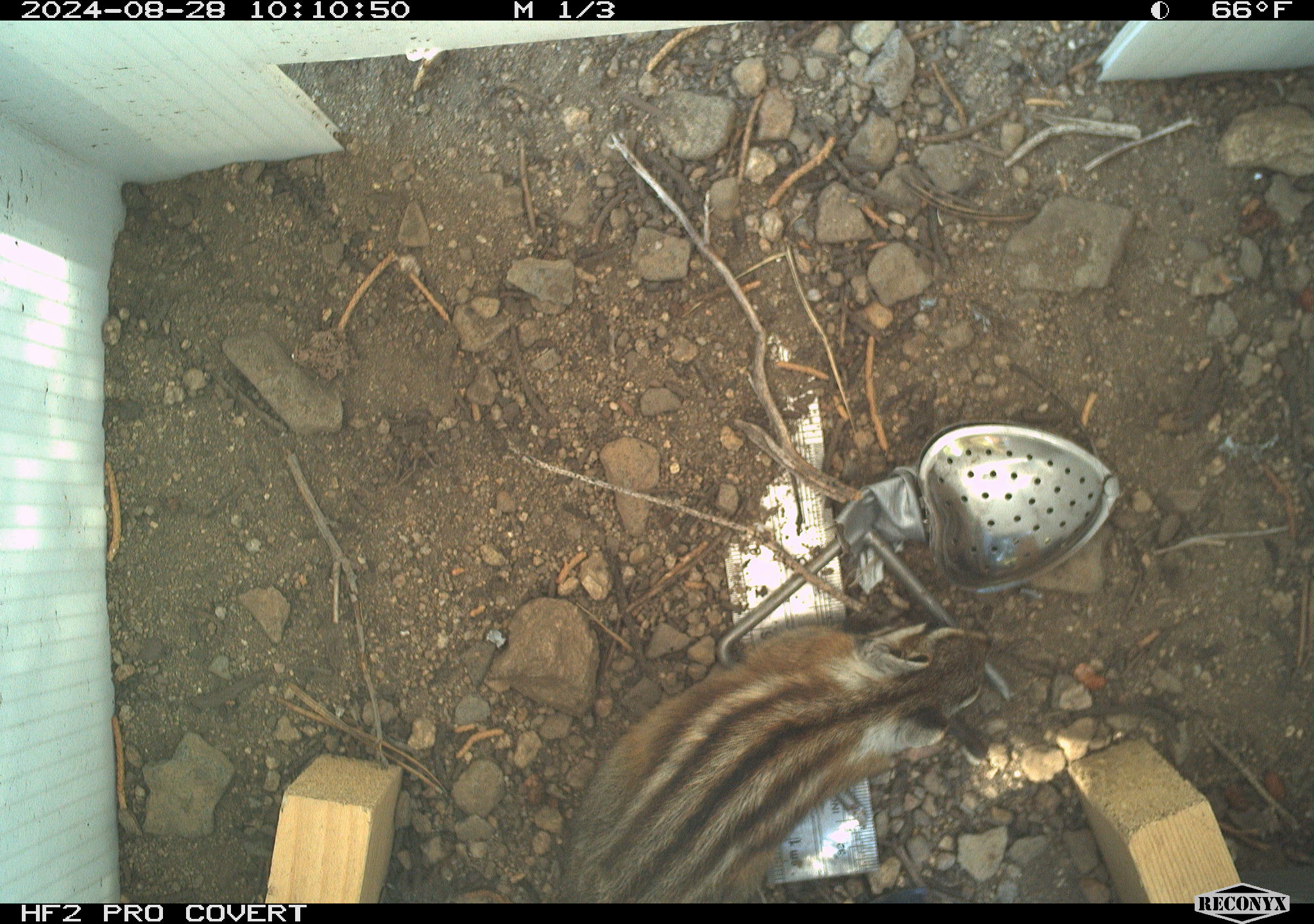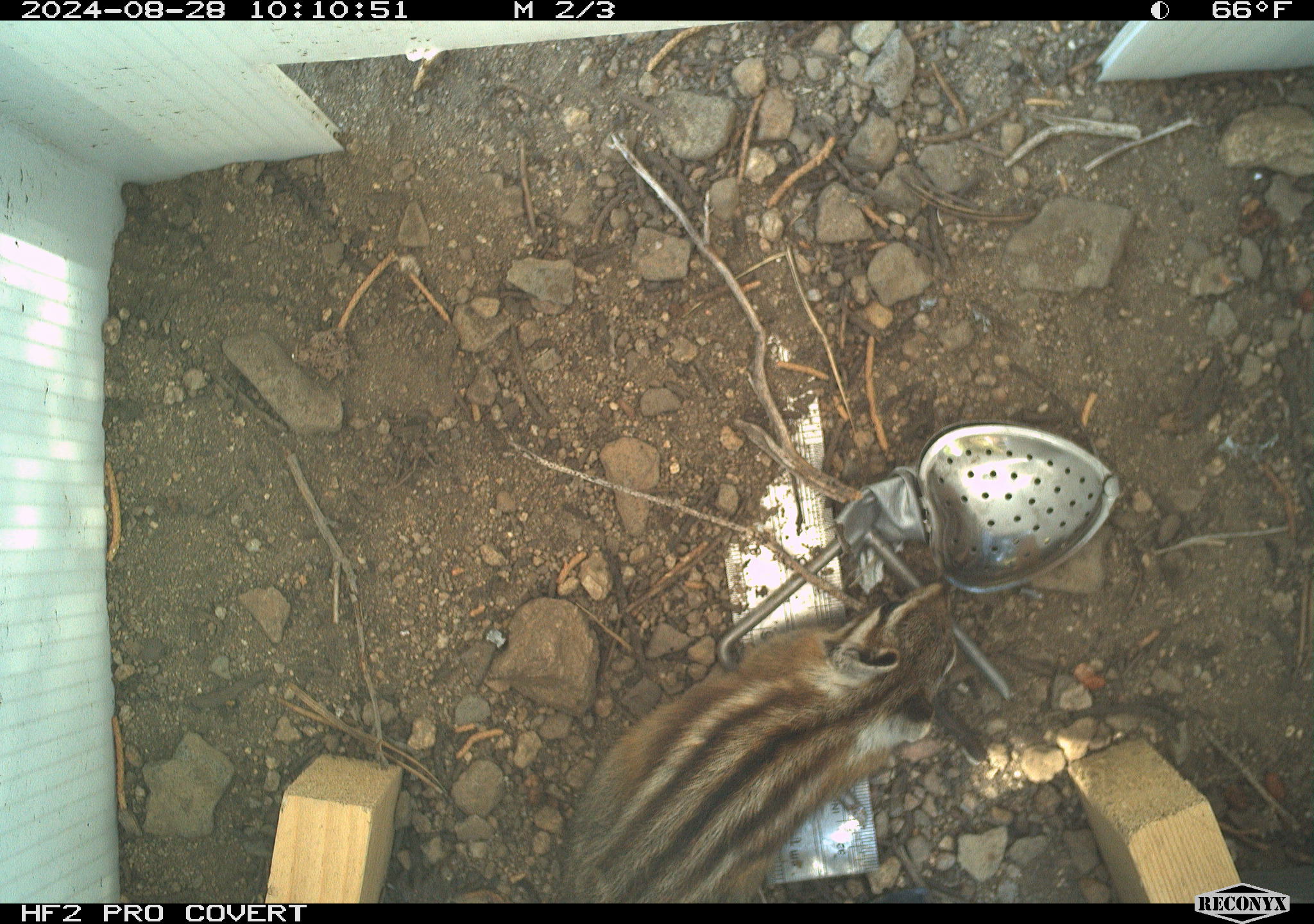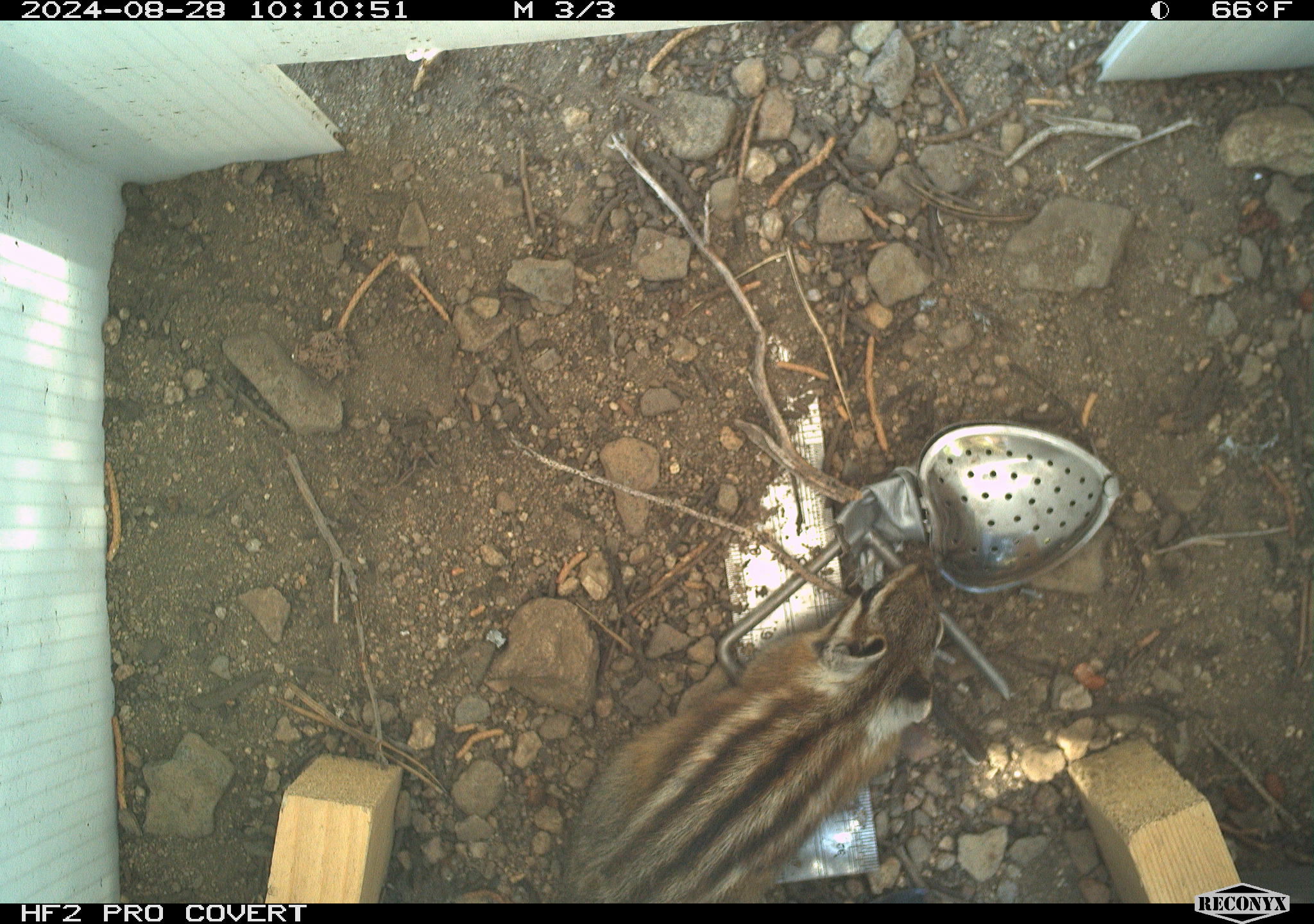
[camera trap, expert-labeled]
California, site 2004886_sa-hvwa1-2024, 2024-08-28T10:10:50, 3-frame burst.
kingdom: Animalia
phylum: Chordata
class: Mammalia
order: Rodentia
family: Sciuridae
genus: Neotamias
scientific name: Neotamias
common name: western chipmunks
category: neotamias species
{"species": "neotamias species (western chipmunks) (Neotamias)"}